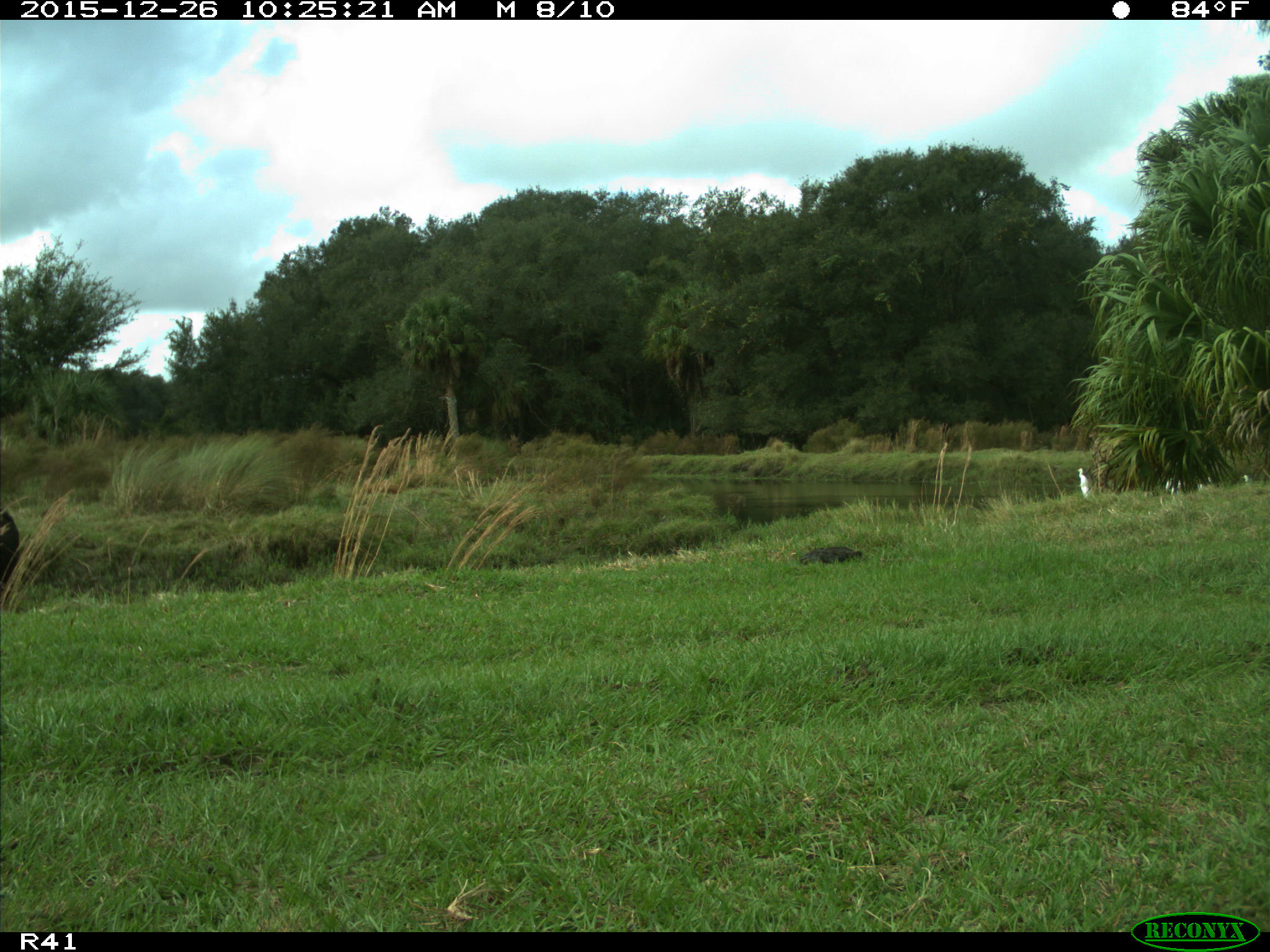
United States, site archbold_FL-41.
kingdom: Animalia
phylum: Chordata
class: Mammalia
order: Artiodactyla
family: Bovidae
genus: Bos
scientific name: Bos taurus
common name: domestic cow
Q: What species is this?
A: Bos taurus (domestic cow).